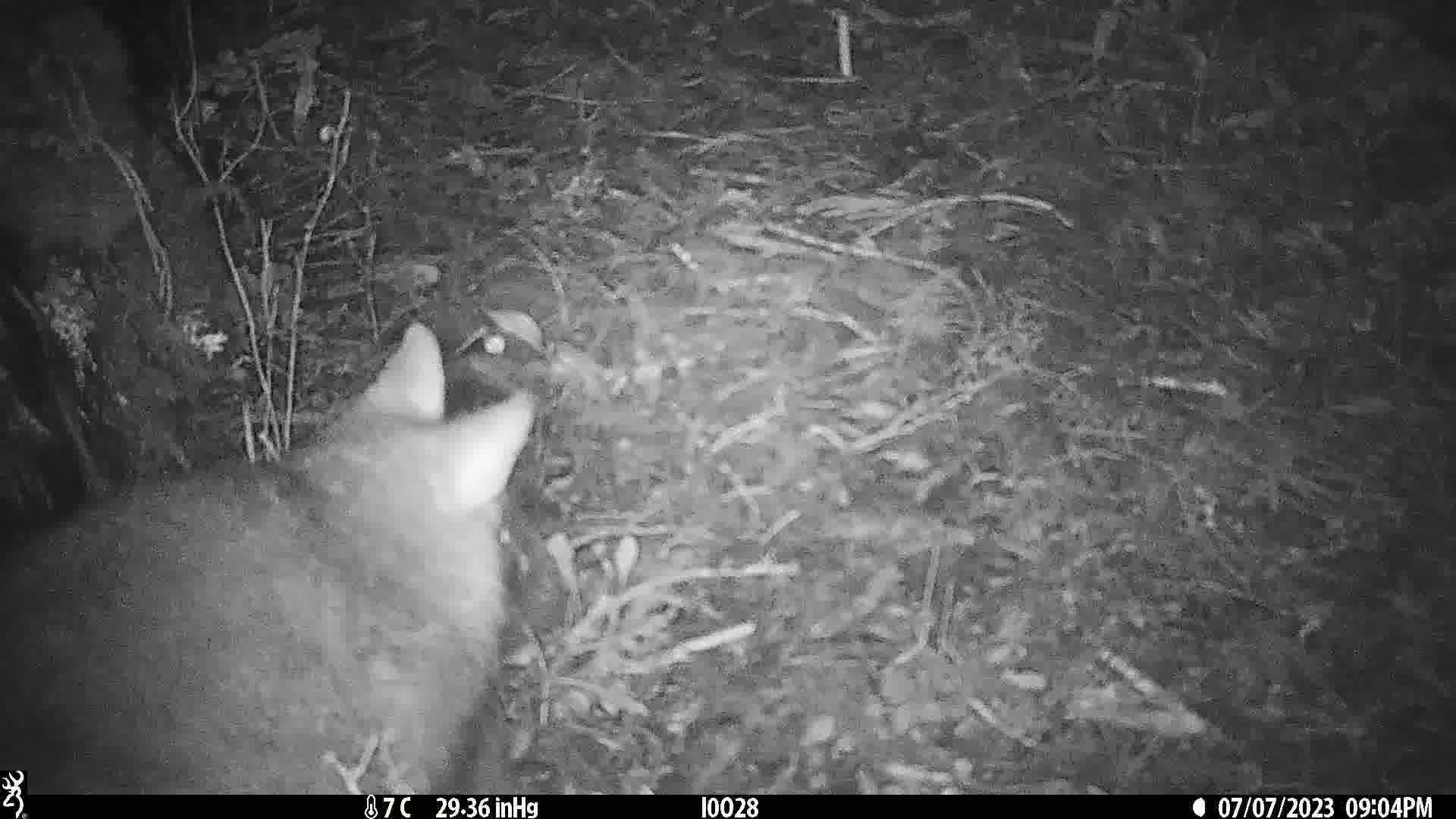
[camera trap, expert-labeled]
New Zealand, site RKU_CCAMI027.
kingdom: Animalia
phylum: Chordata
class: Mammalia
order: Diprotodontia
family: Phalangeridae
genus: Trichosurus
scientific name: Trichosurus vulpecula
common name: common brushtail possum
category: possum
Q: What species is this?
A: Possum (common brushtail possum) (Trichosurus vulpecula).